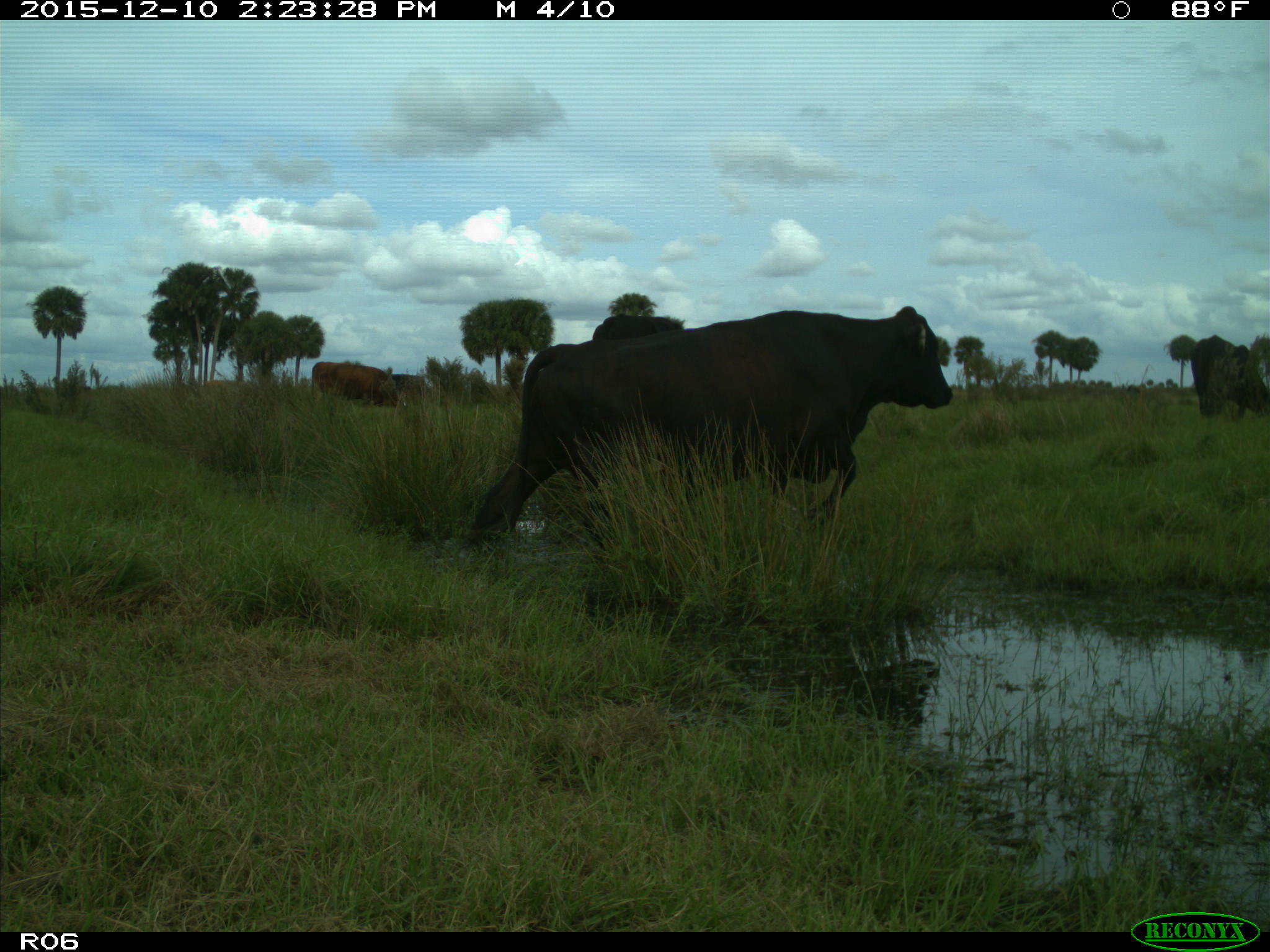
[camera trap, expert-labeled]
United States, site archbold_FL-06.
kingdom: Animalia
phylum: Chordata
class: Mammalia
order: Artiodactyla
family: Bovidae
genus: Bos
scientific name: Bos taurus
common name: domestic cow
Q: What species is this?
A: Bos taurus (domestic cow).